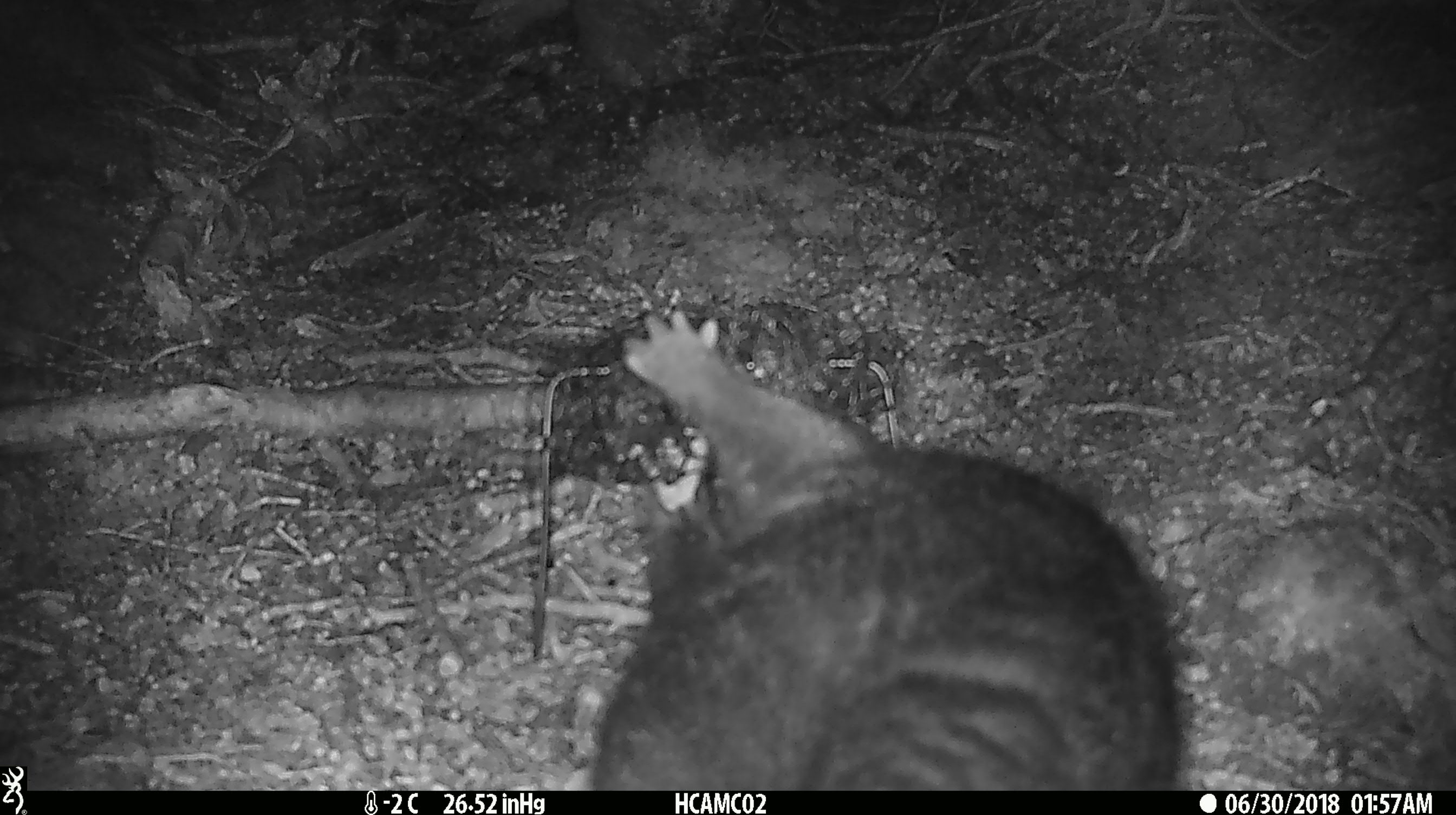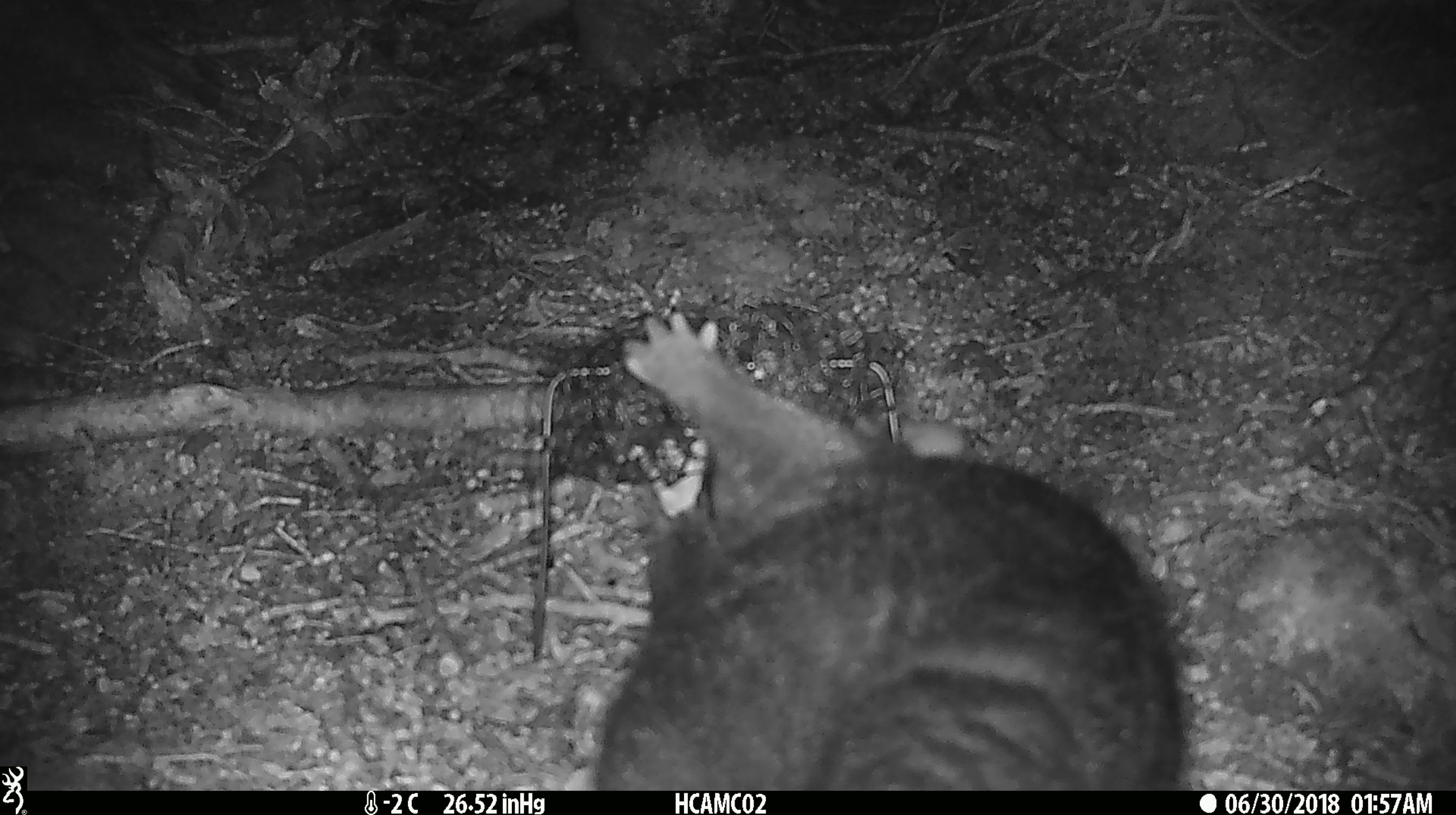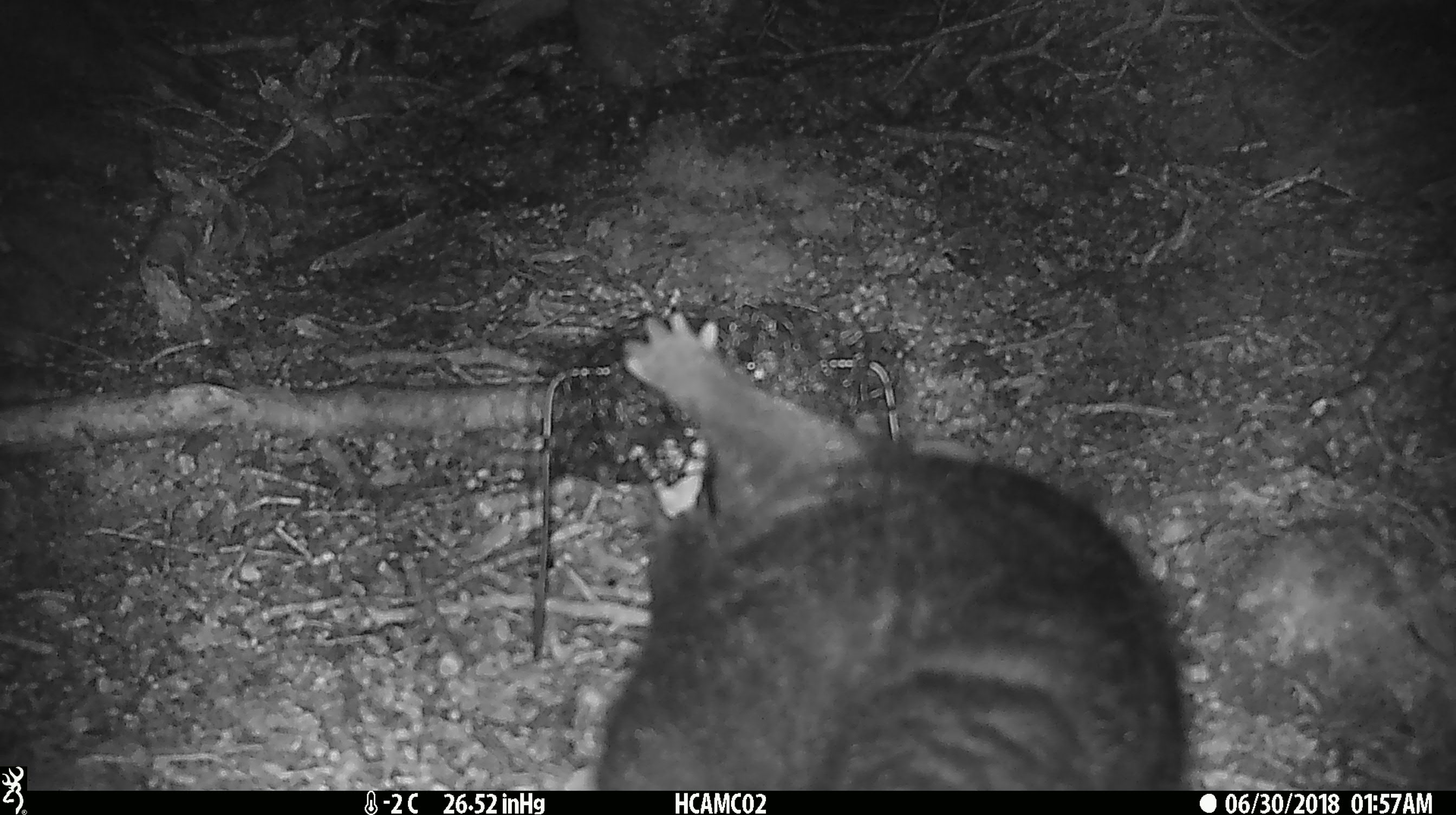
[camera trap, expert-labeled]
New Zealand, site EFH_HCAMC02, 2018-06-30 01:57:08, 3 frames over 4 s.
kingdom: Animalia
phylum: Chordata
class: Mammalia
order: Diprotodontia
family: Phalangeridae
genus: Trichosurus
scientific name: Trichosurus vulpecula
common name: common brushtail possum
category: possum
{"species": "possum (common brushtail possum) (Trichosurus vulpecula)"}